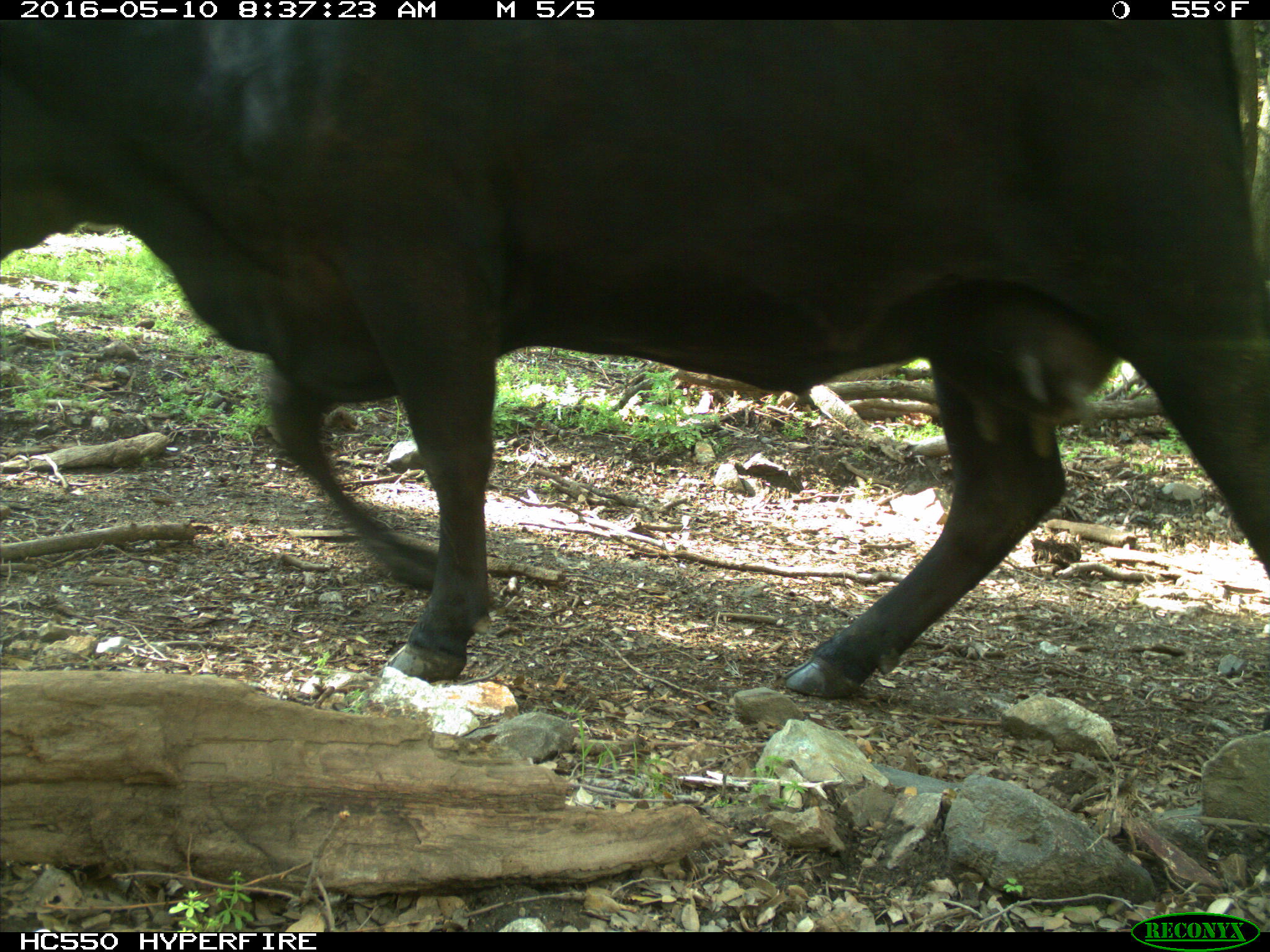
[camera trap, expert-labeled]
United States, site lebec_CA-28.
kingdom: Animalia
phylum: Chordata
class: Mammalia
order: Artiodactyla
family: Bovidae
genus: Bos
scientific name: Bos taurus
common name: domestic cow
Bos taurus (domestic cow).